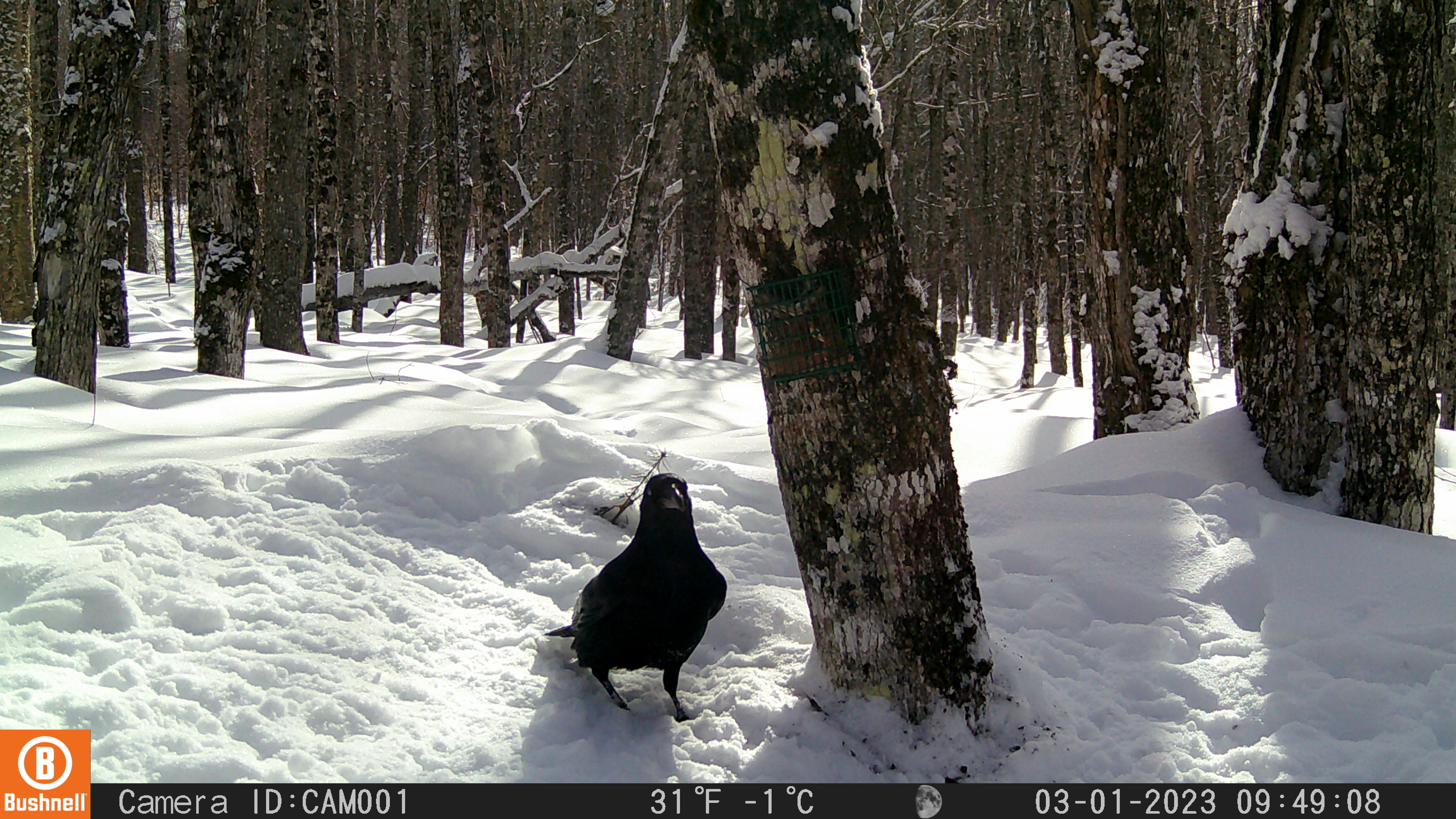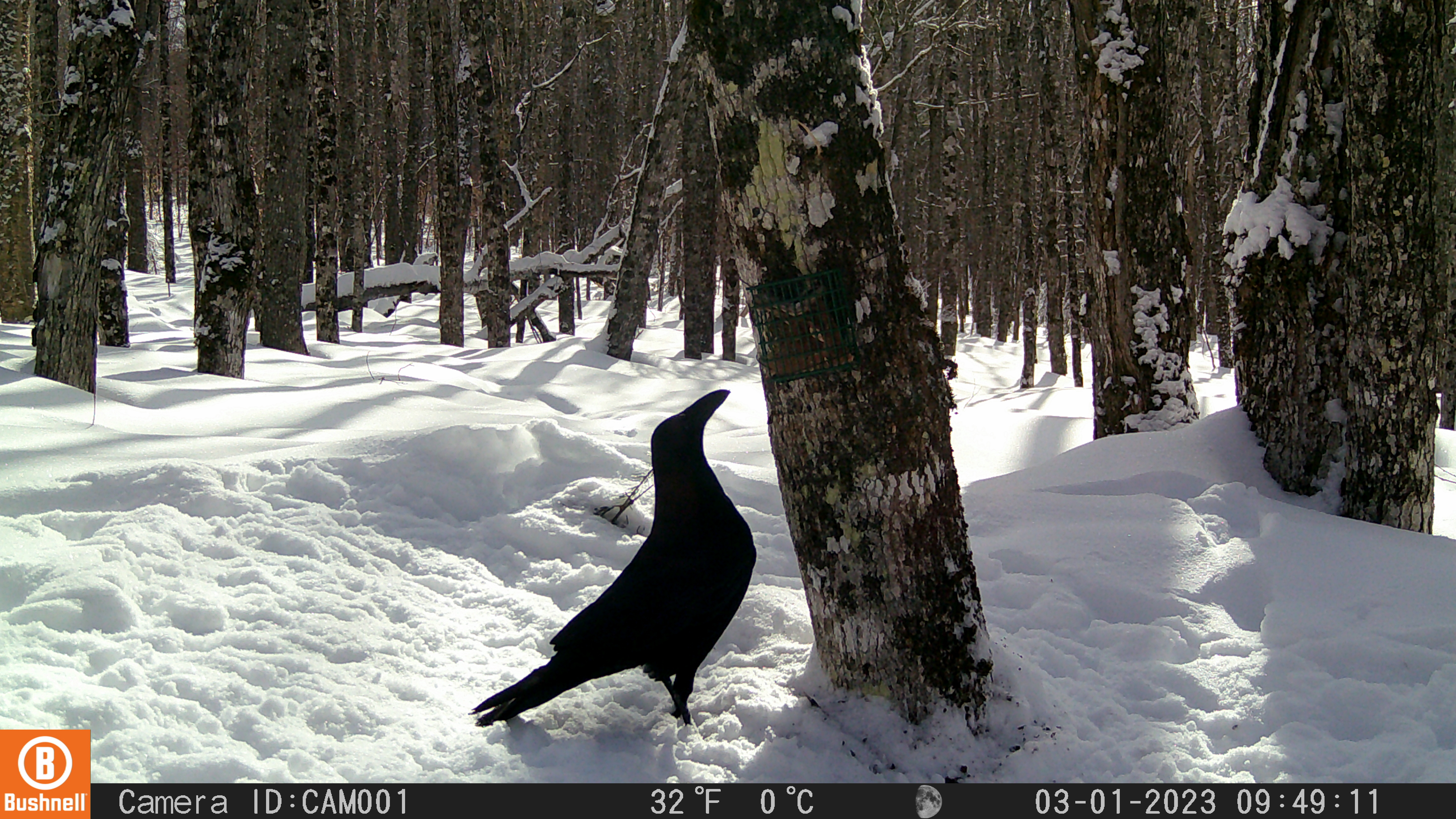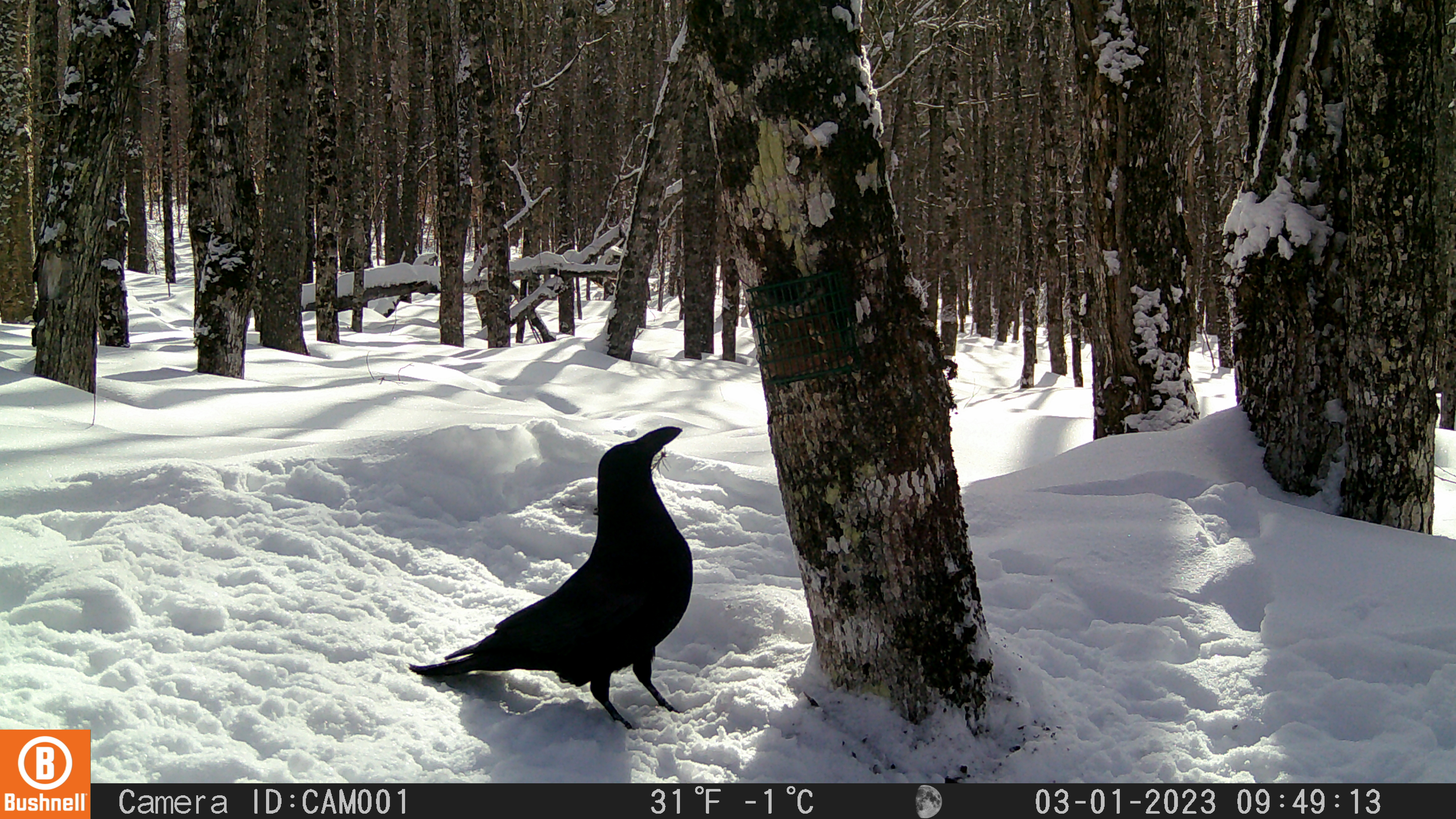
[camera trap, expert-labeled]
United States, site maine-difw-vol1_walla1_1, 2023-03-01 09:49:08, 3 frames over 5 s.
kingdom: Animalia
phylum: Chordata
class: Aves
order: Passeriformes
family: Corvidae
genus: Corvus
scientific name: Corvus corax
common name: common raven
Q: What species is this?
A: Common raven (Corvus corax).